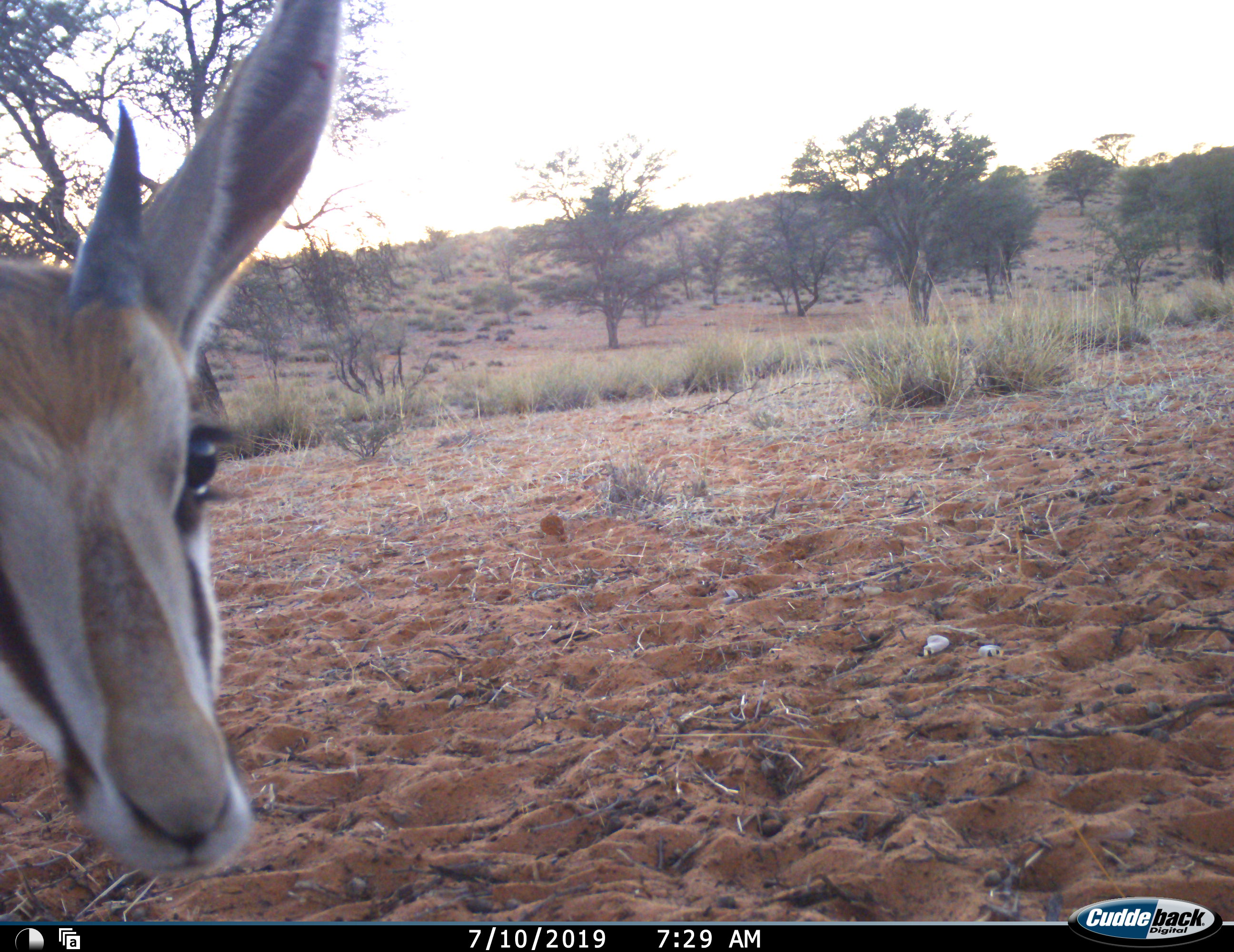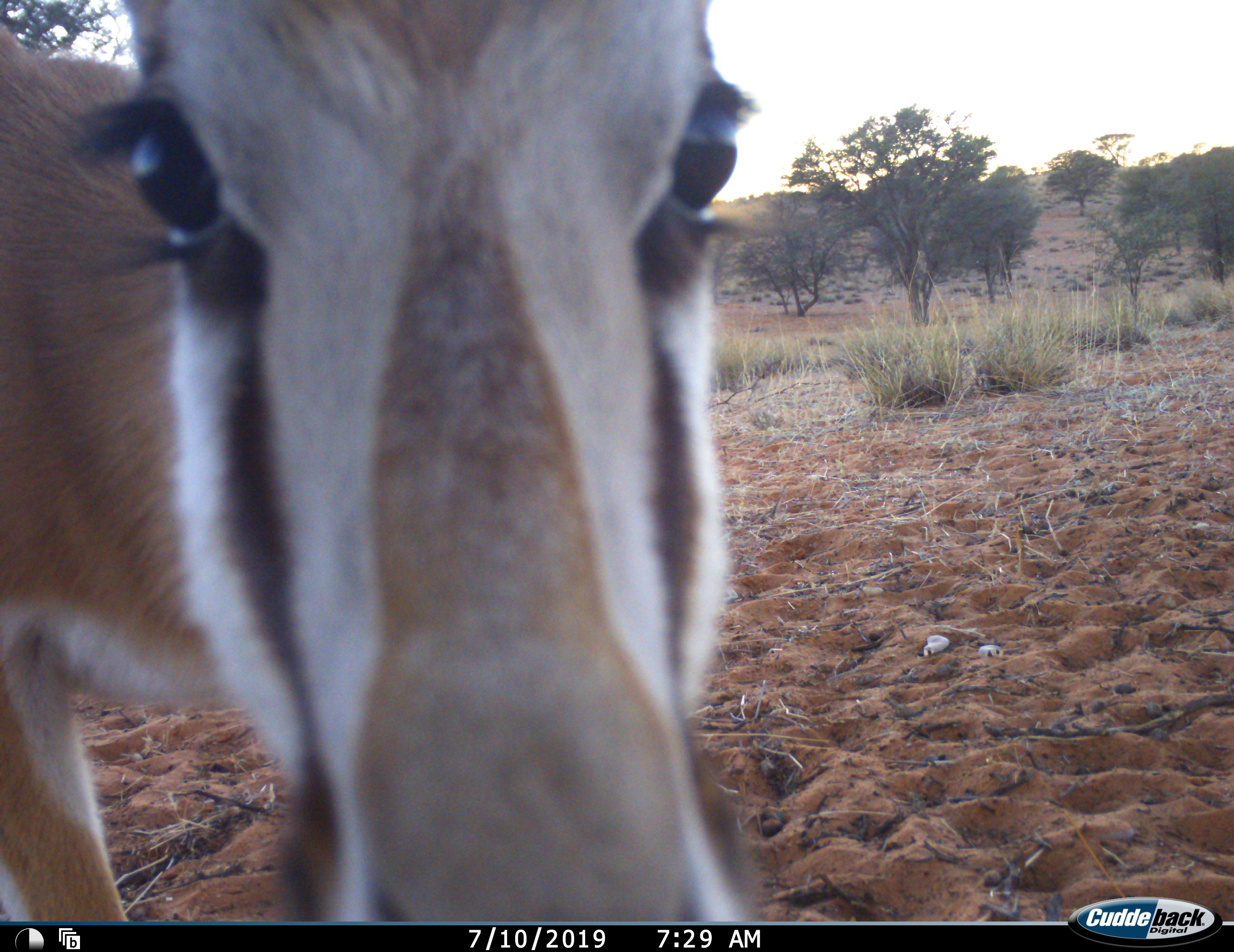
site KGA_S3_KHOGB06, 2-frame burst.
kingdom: Animalia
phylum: Chordata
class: Mammalia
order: Artiodactyla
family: Bovidae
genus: Antidorcas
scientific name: Antidorcas marsupialis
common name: springbok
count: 1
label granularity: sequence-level